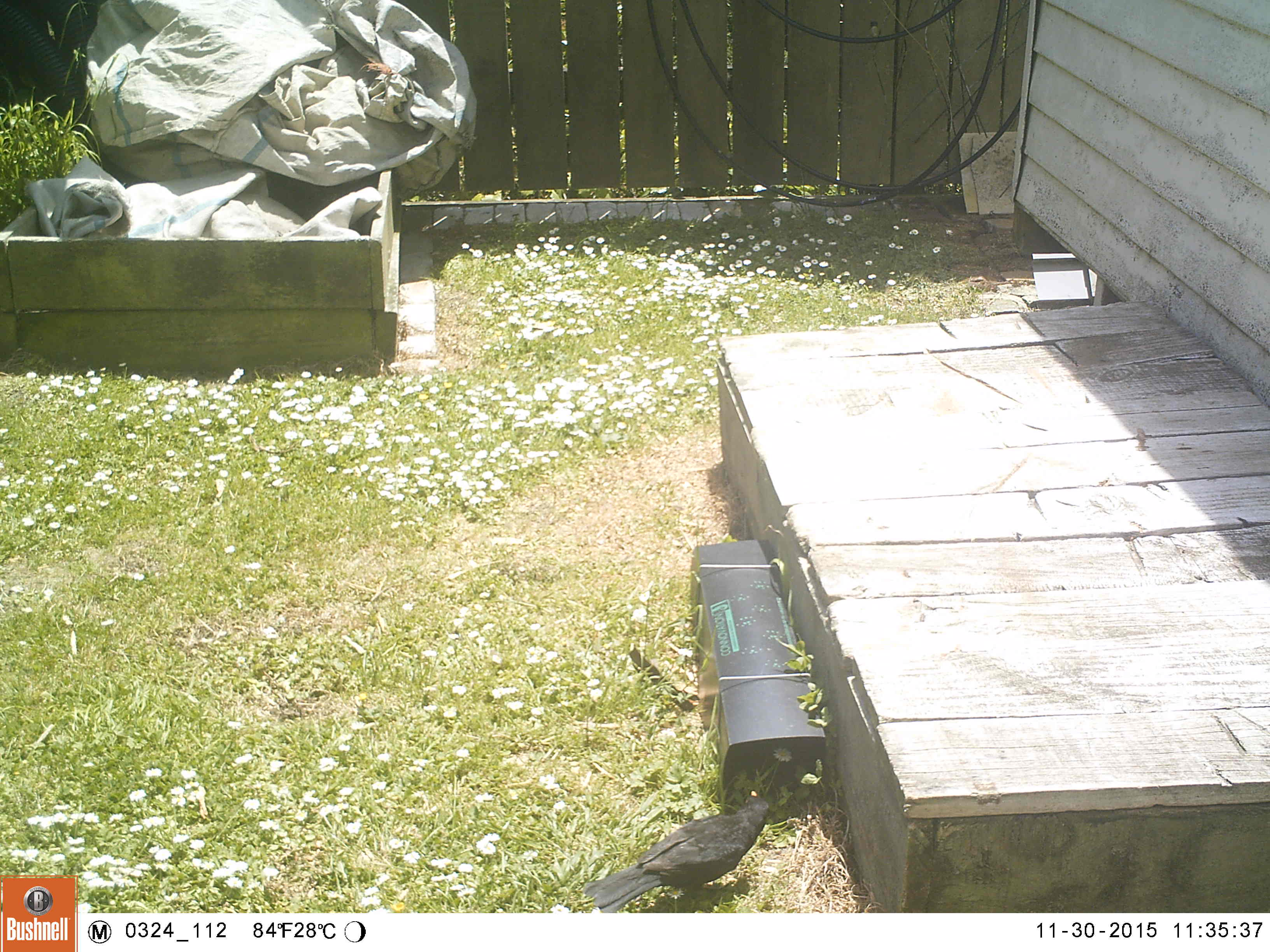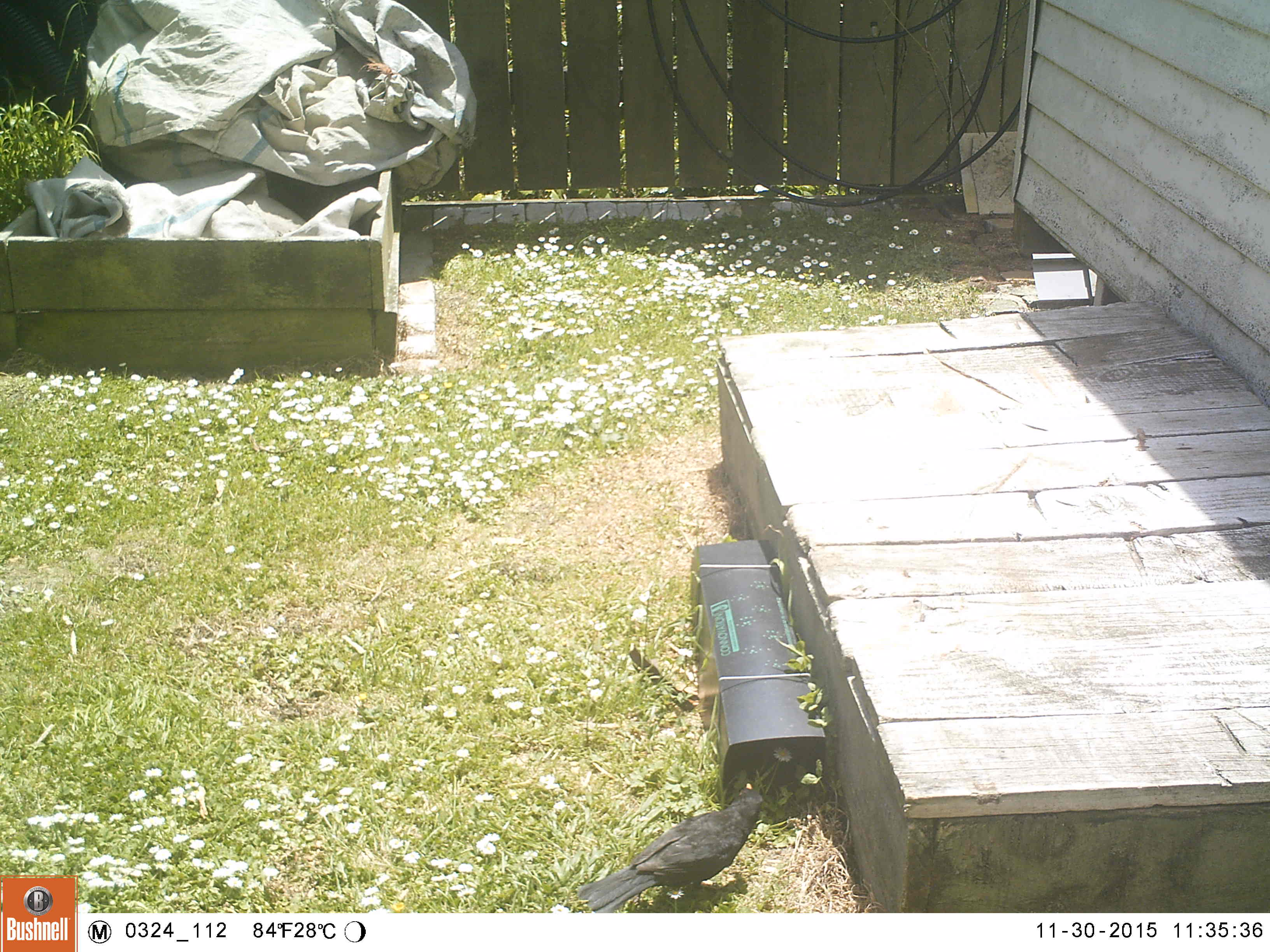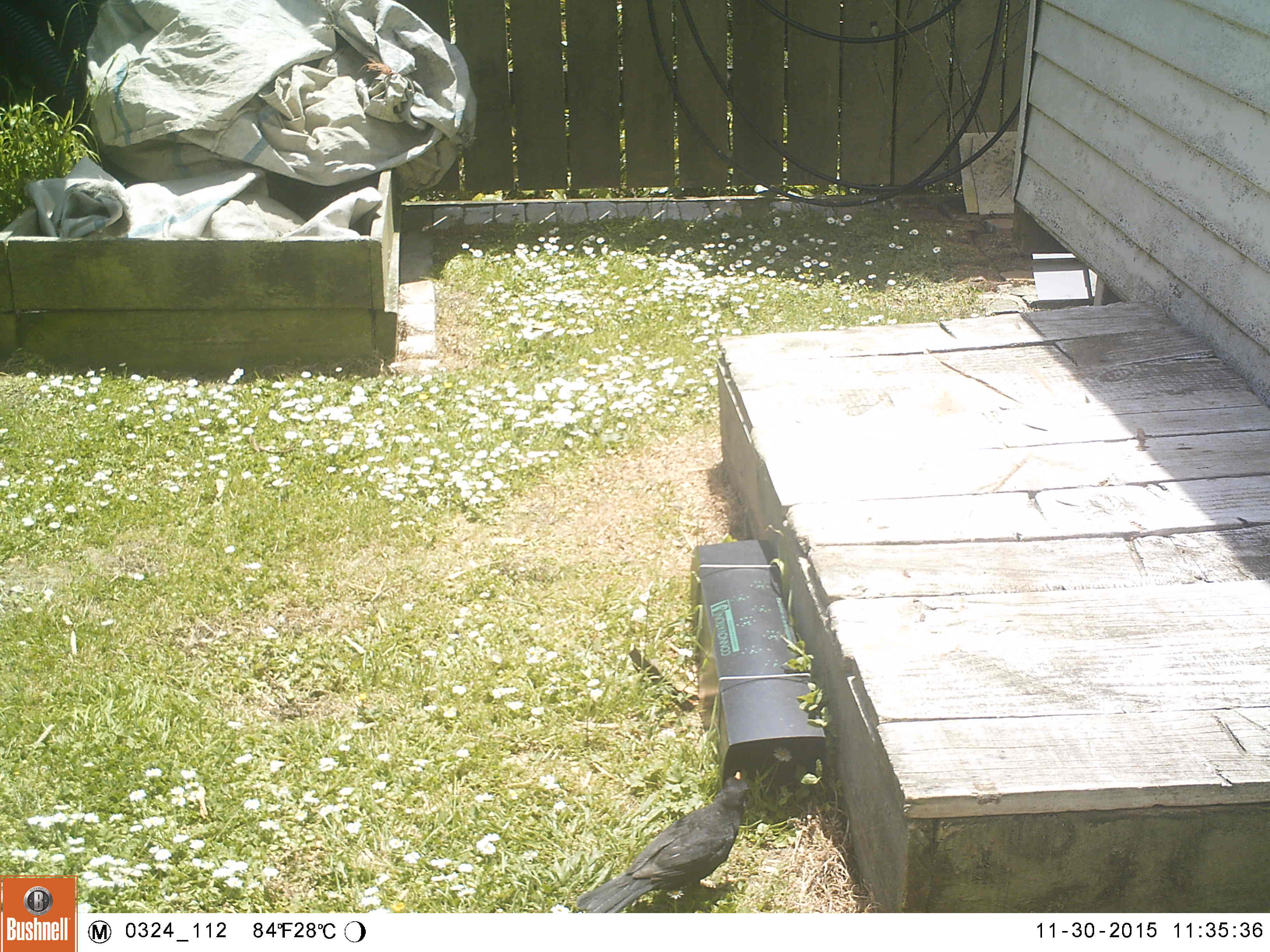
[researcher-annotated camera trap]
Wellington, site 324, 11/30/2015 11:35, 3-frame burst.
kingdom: Animalia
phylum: Chordata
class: Aves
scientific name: Aves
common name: bird